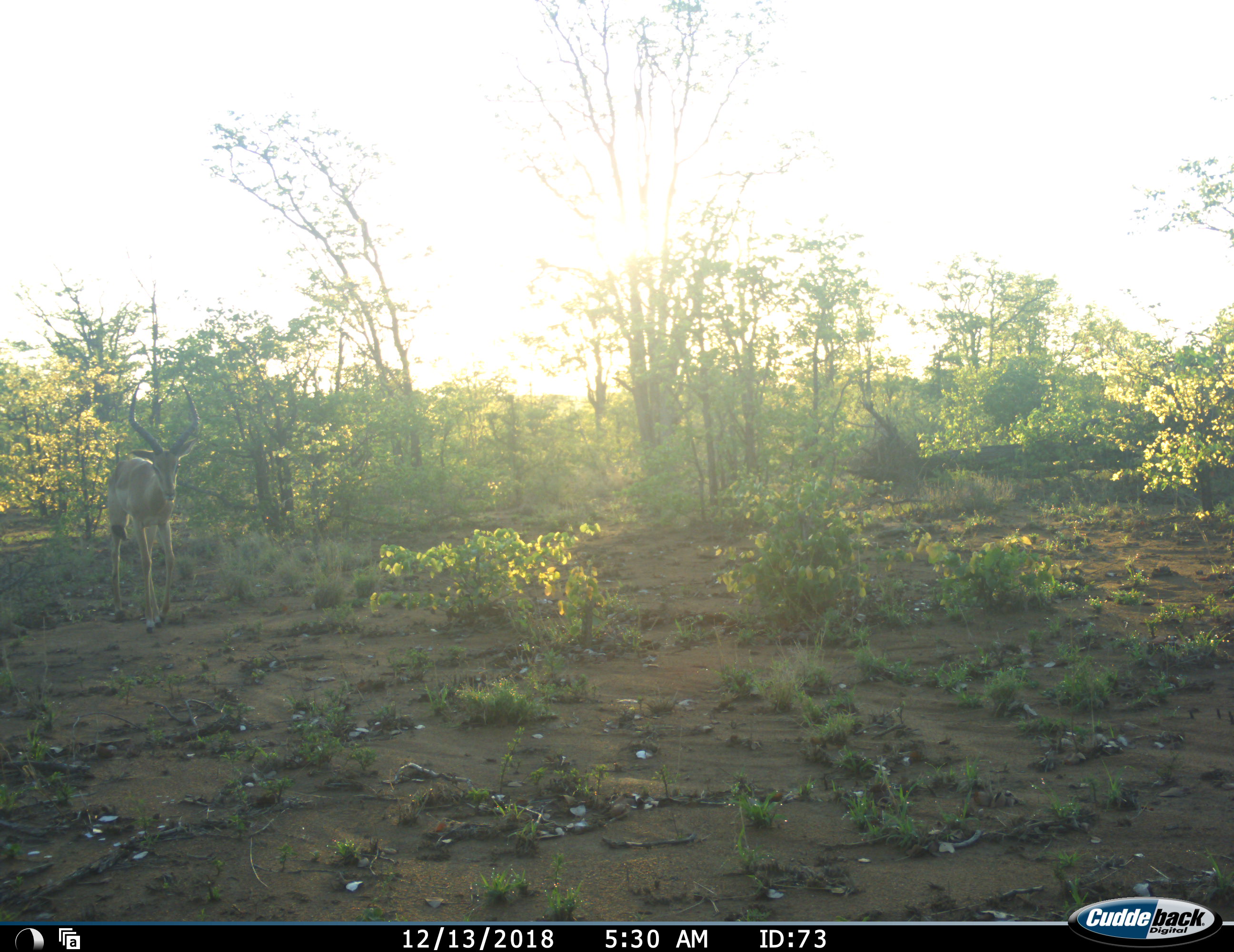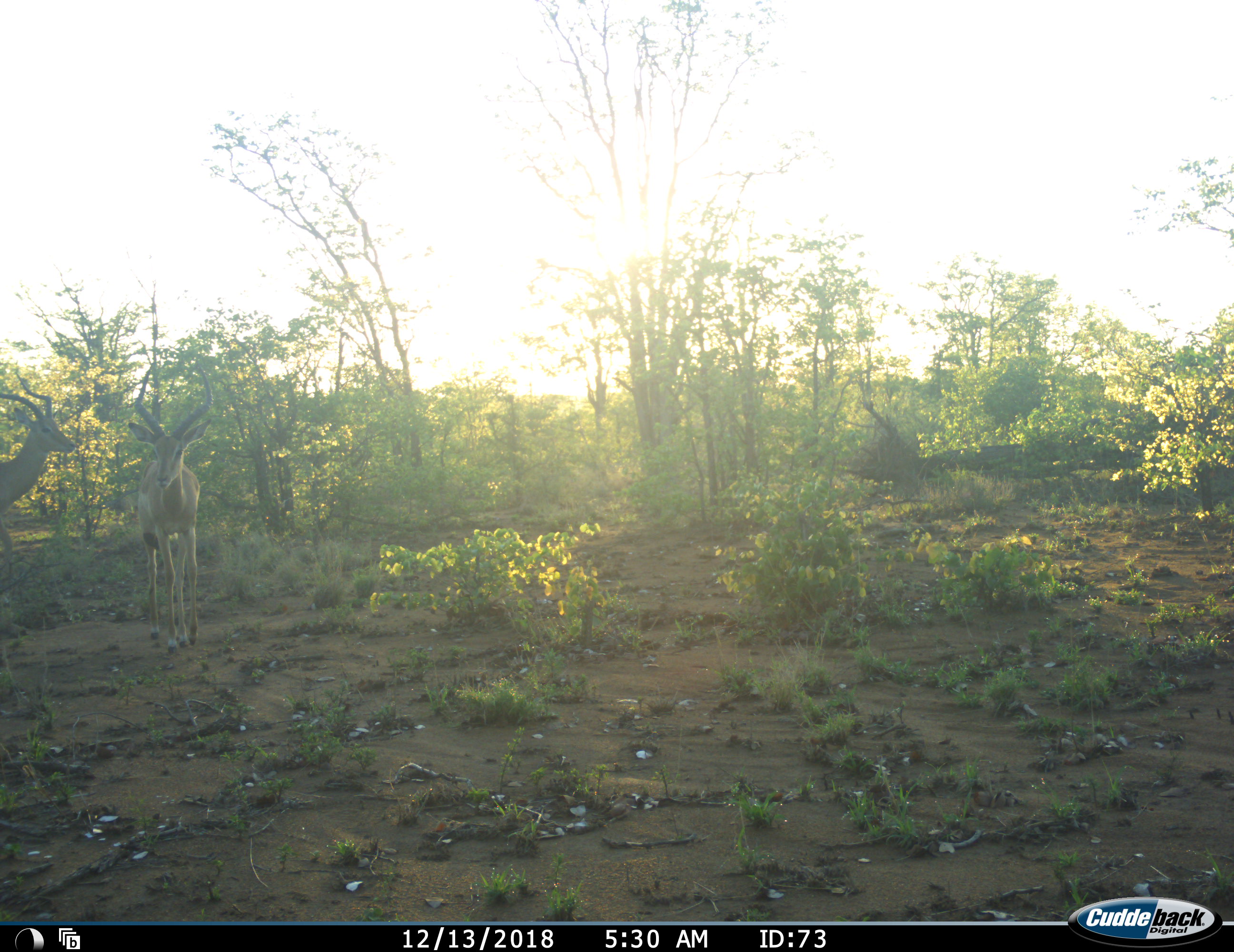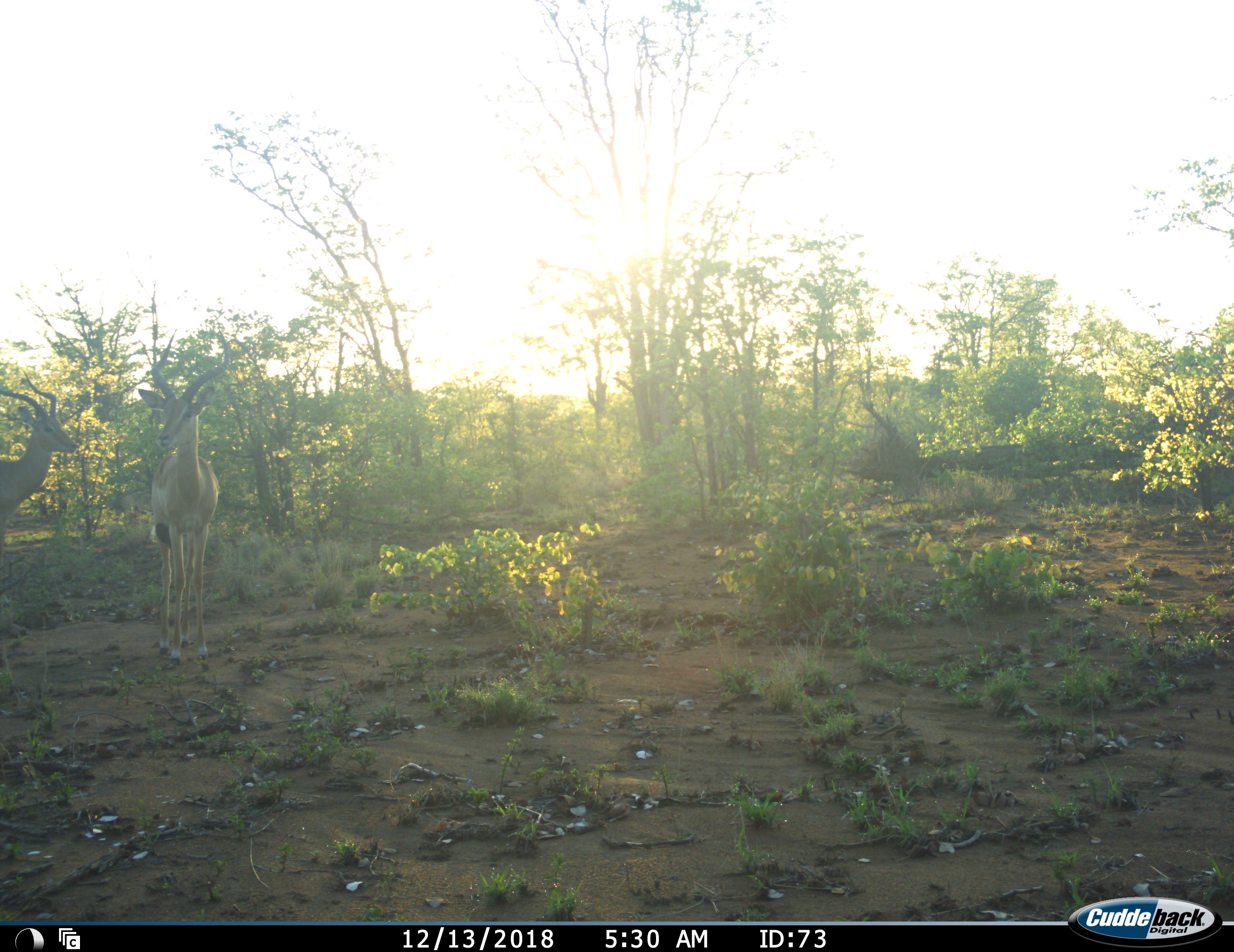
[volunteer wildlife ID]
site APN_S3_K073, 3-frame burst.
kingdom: Animalia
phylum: Chordata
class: Mammalia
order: Artiodactyla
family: Bovidae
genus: Aepyceros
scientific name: Aepyceros melampus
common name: impala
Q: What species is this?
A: Impala (Aepyceros melampus).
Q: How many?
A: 2.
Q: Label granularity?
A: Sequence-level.